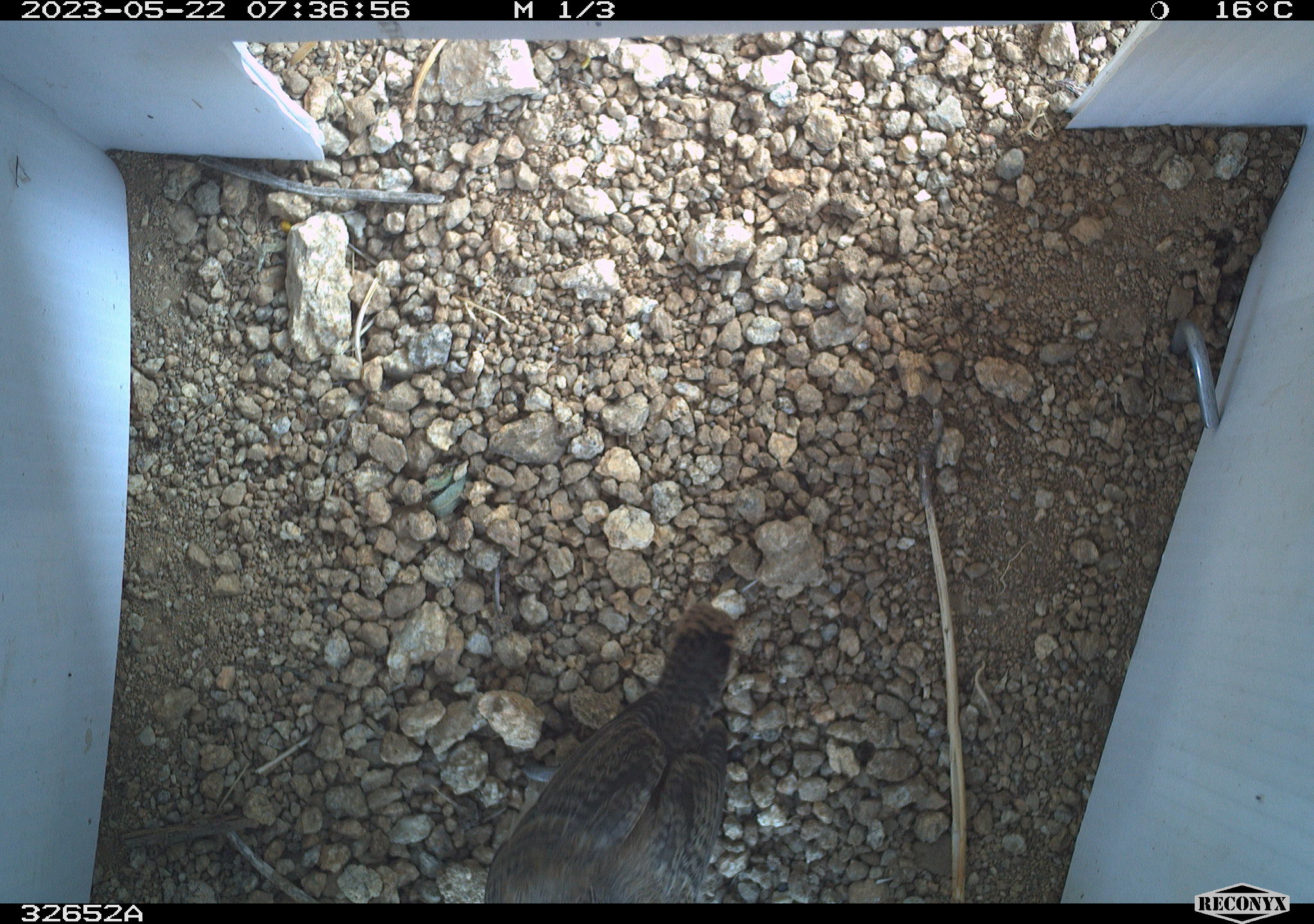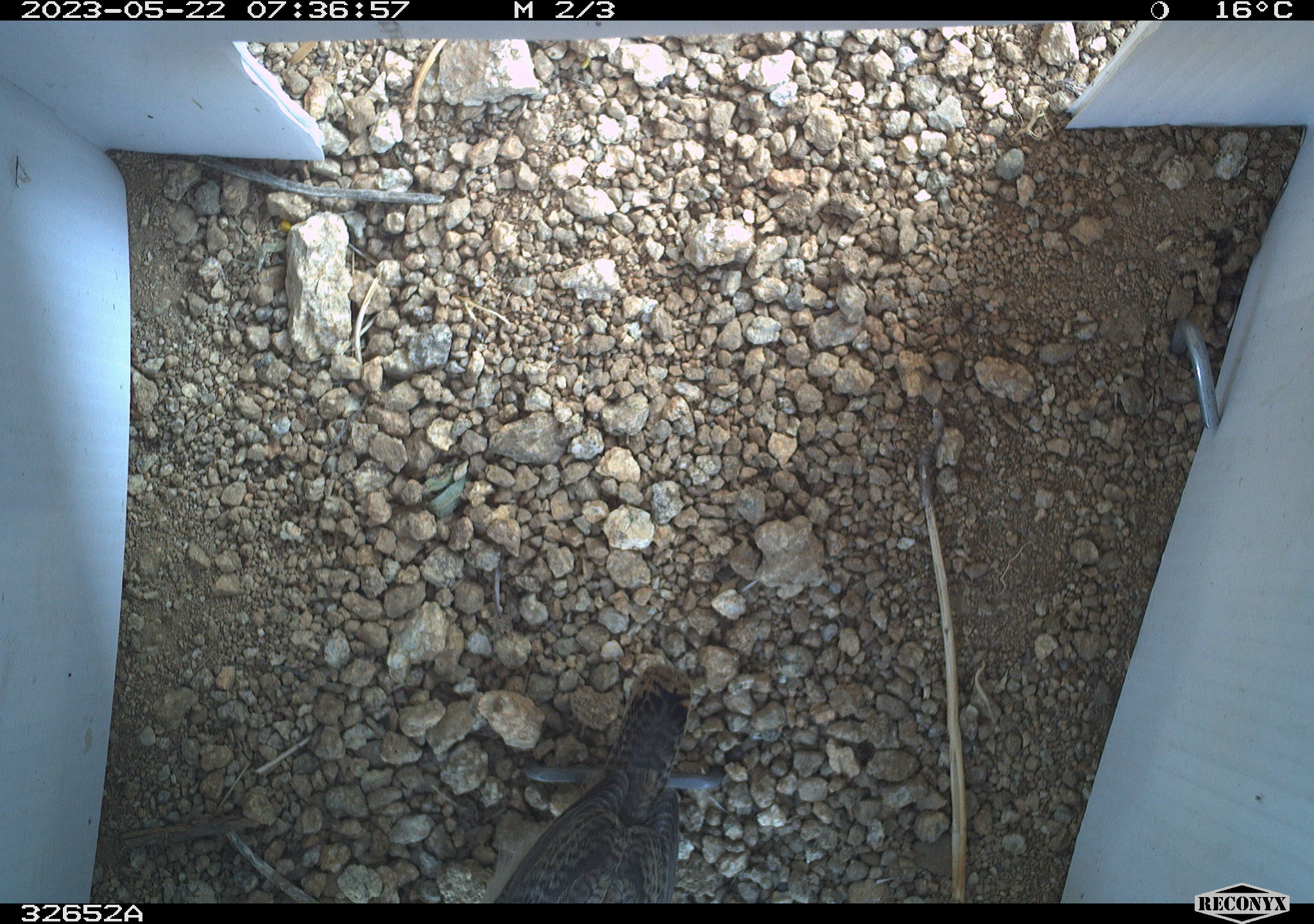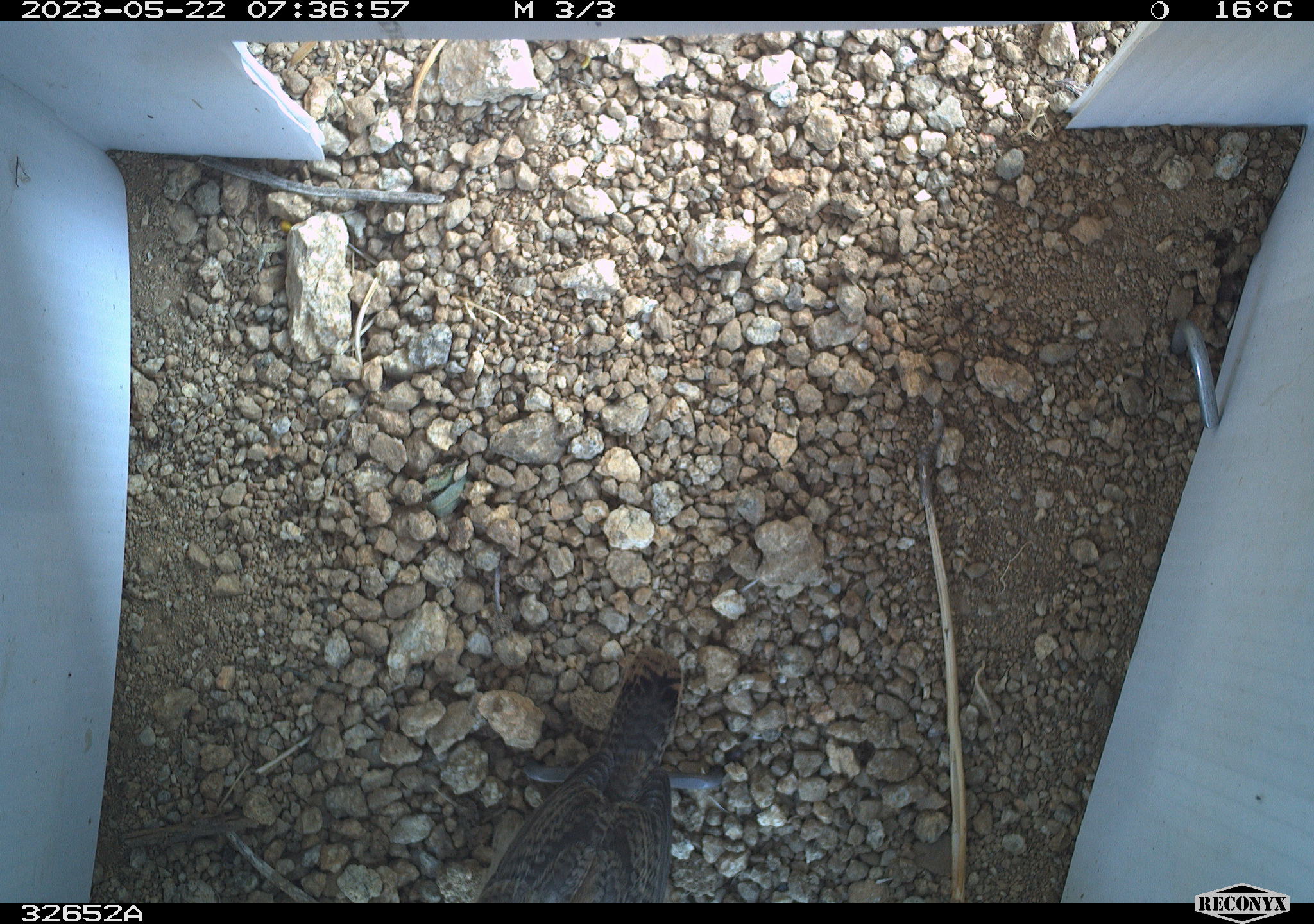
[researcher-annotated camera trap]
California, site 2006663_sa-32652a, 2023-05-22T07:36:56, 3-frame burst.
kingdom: Animalia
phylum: Chordata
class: Aves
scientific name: Aves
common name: bird